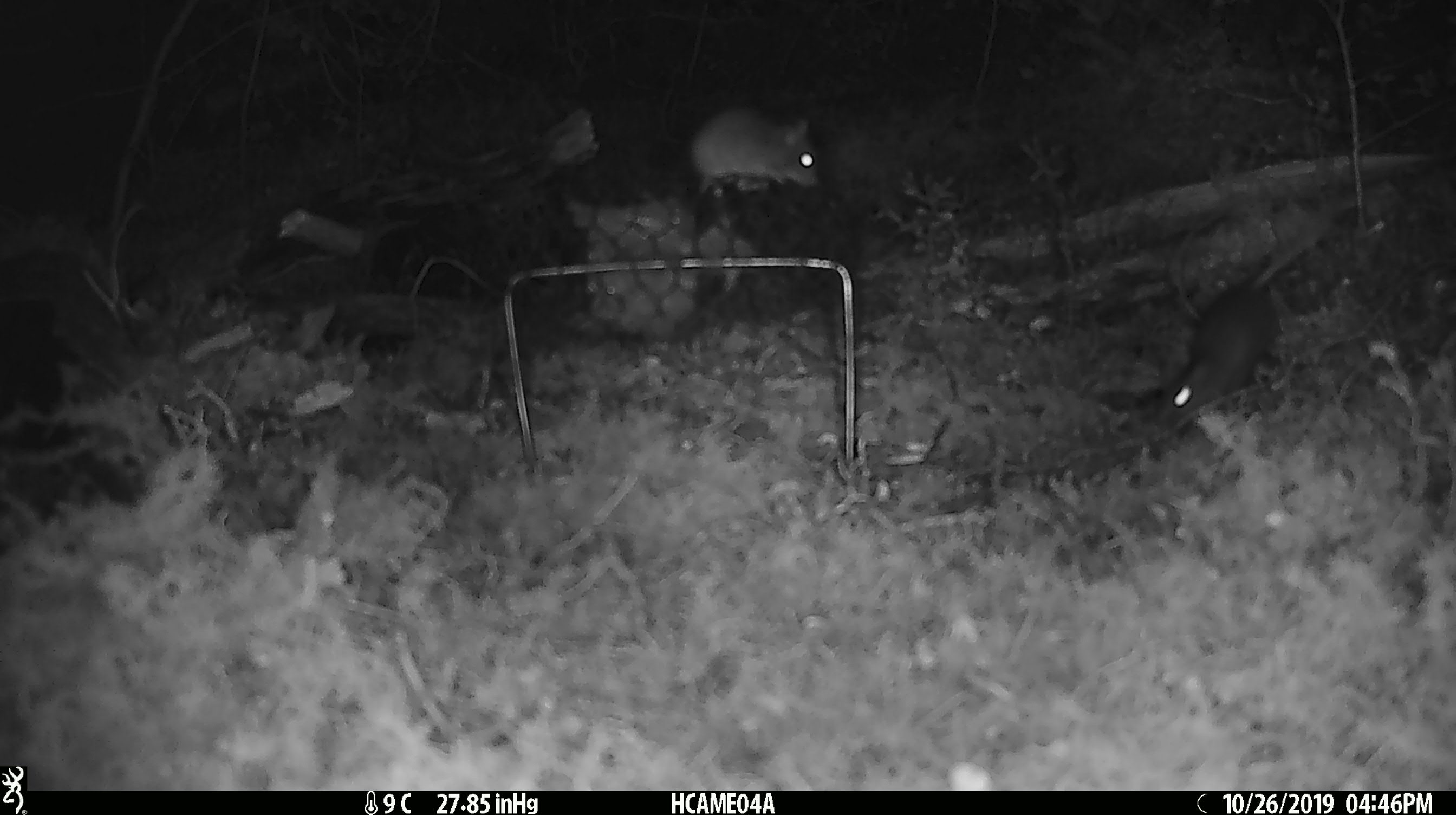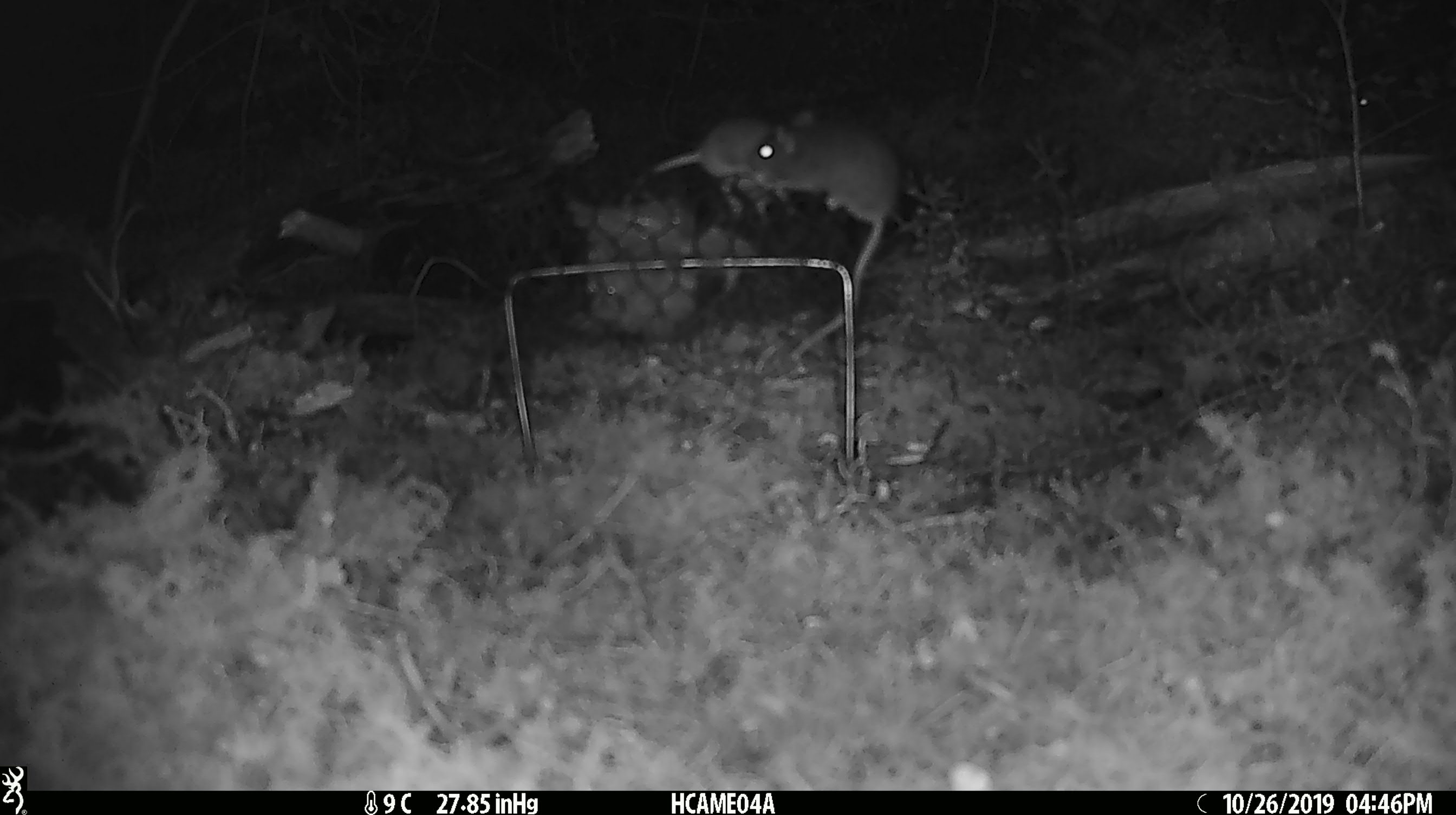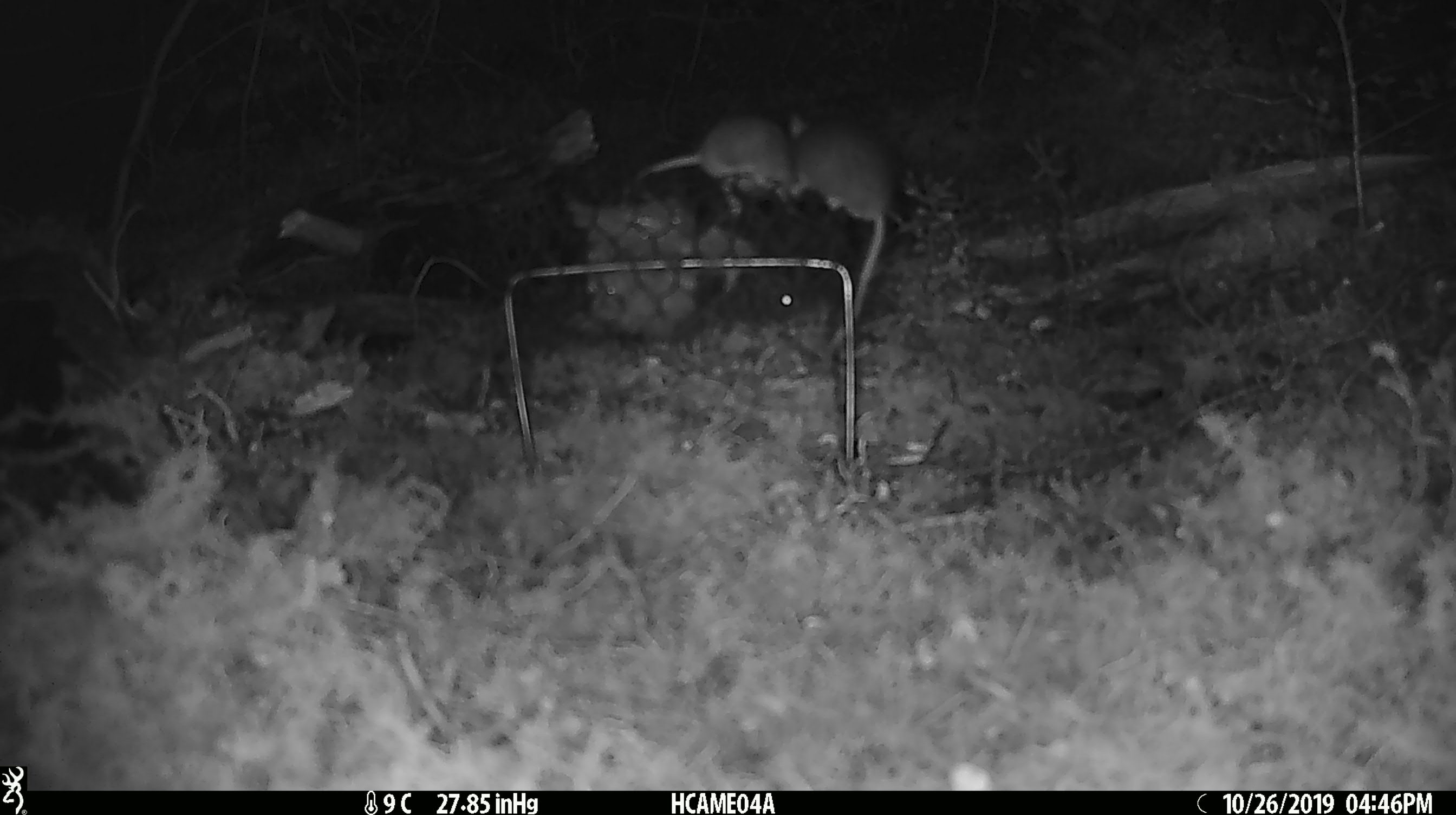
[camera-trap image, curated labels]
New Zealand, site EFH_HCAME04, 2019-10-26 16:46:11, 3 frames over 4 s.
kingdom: Animalia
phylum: Chordata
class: Mammalia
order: Rodentia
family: Muridae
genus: Mus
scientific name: Mus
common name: mouse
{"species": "mouse (Mus)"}